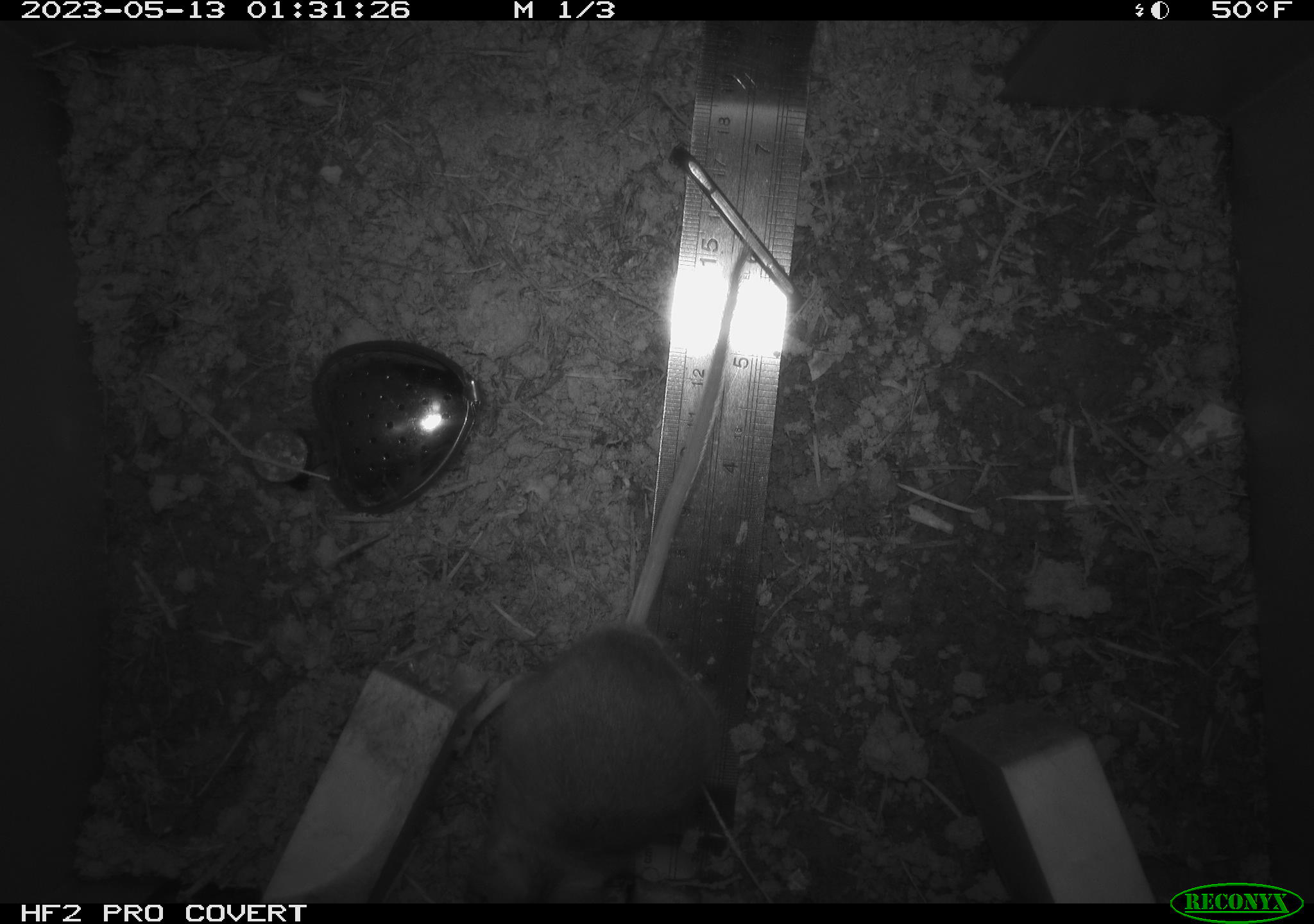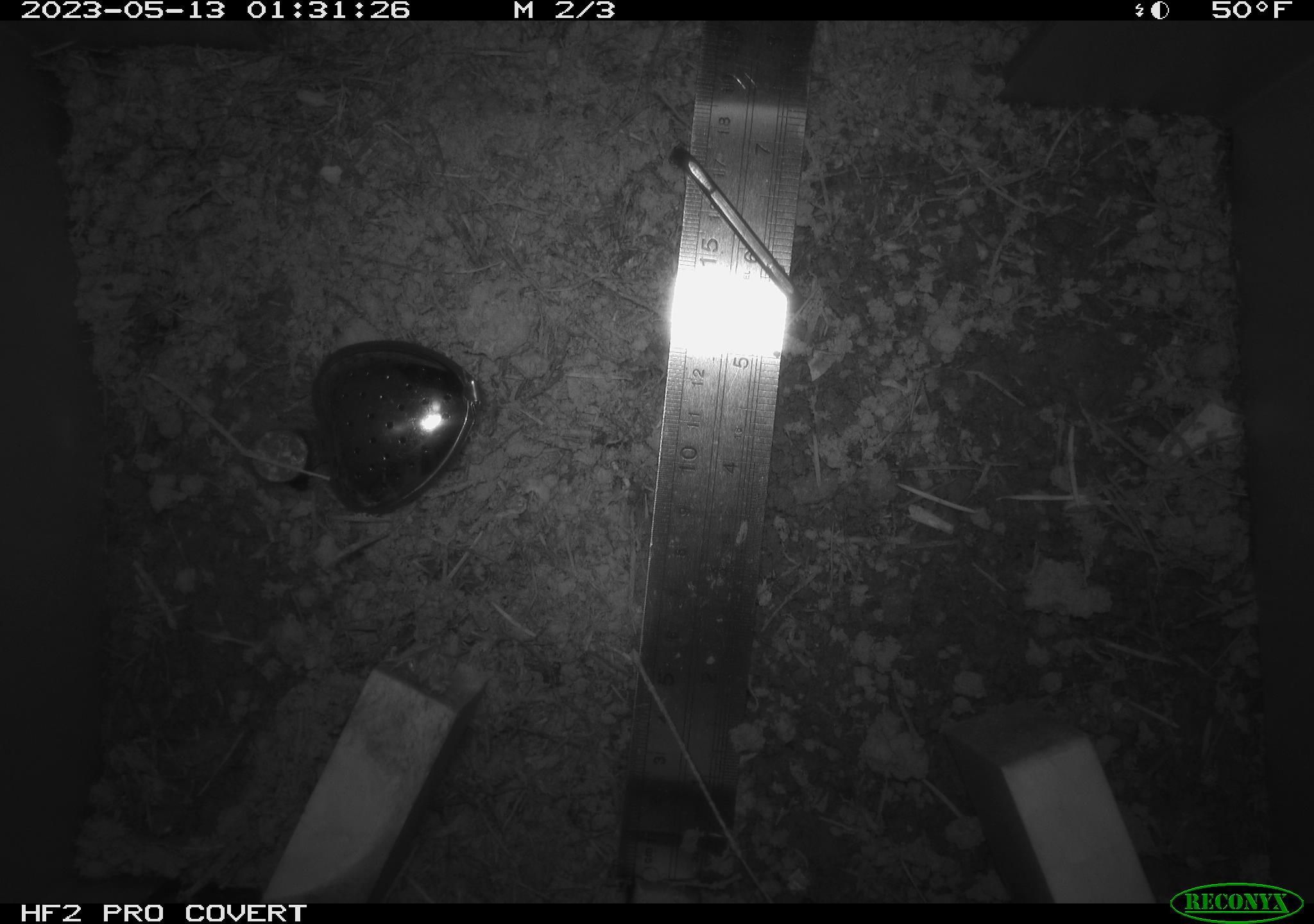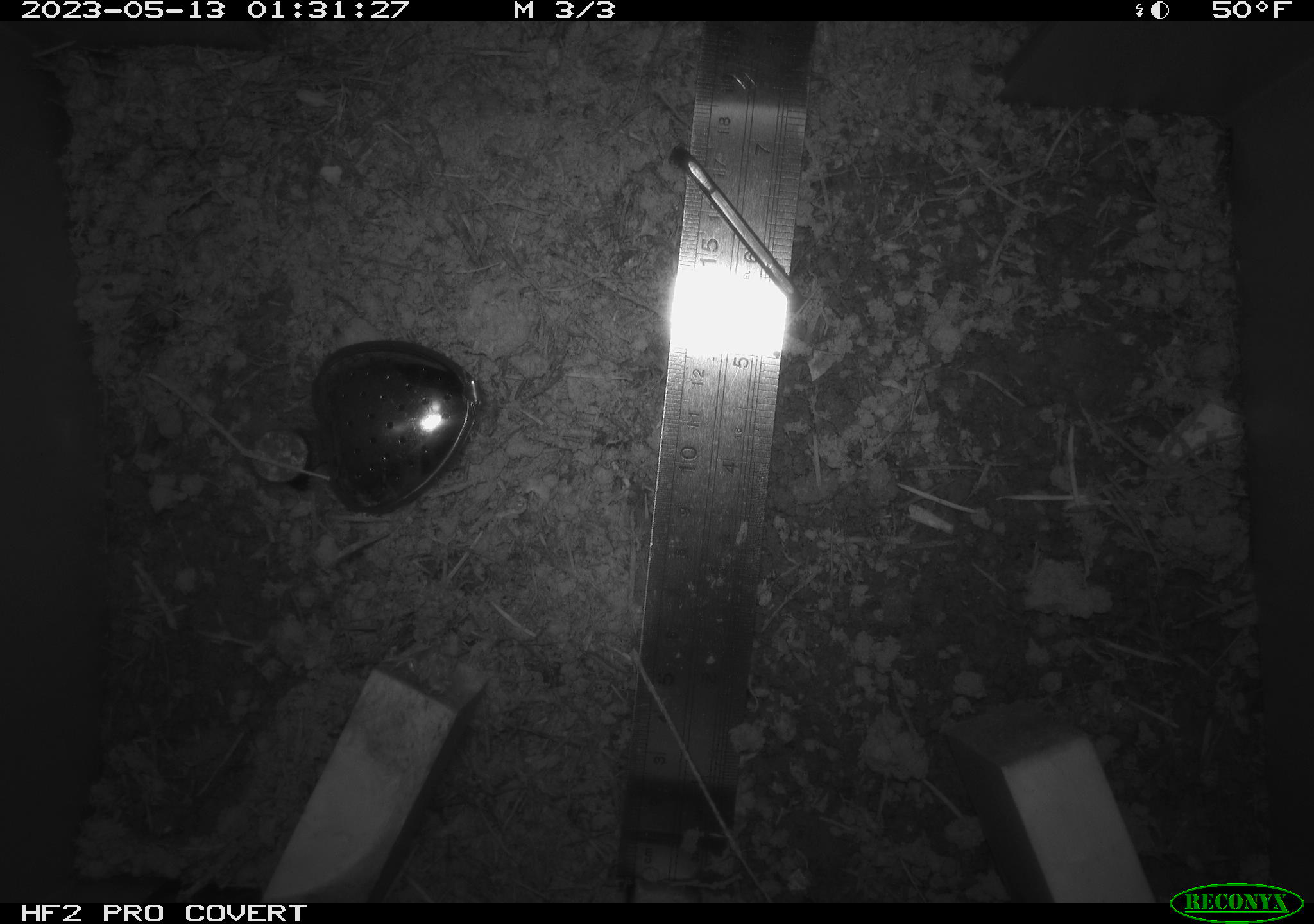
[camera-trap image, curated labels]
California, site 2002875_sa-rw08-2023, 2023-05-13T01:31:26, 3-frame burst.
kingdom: Animalia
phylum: Chordata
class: Mammalia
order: Rodentia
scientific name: Rodentia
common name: mouse species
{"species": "mouse species (Rodentia)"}